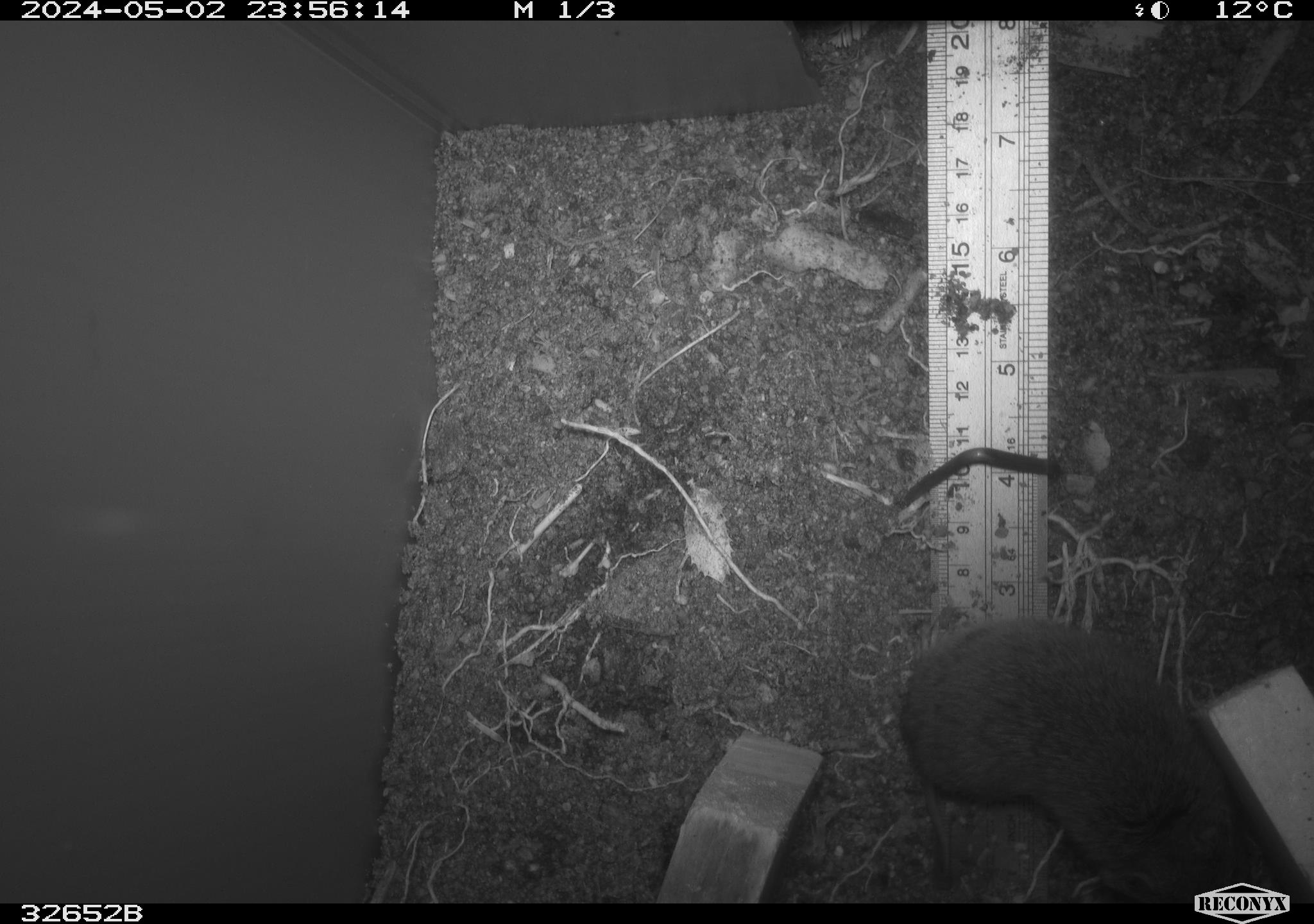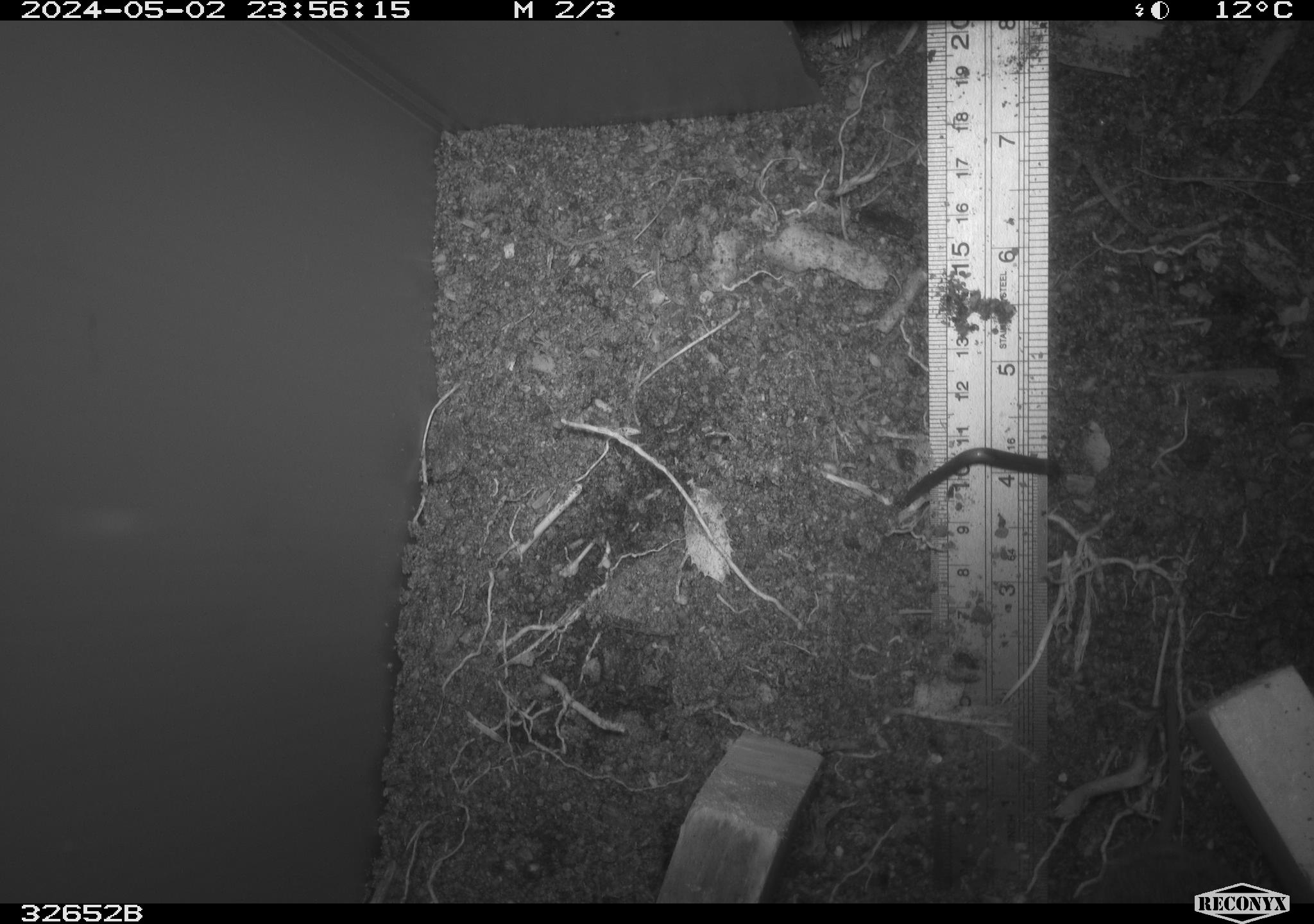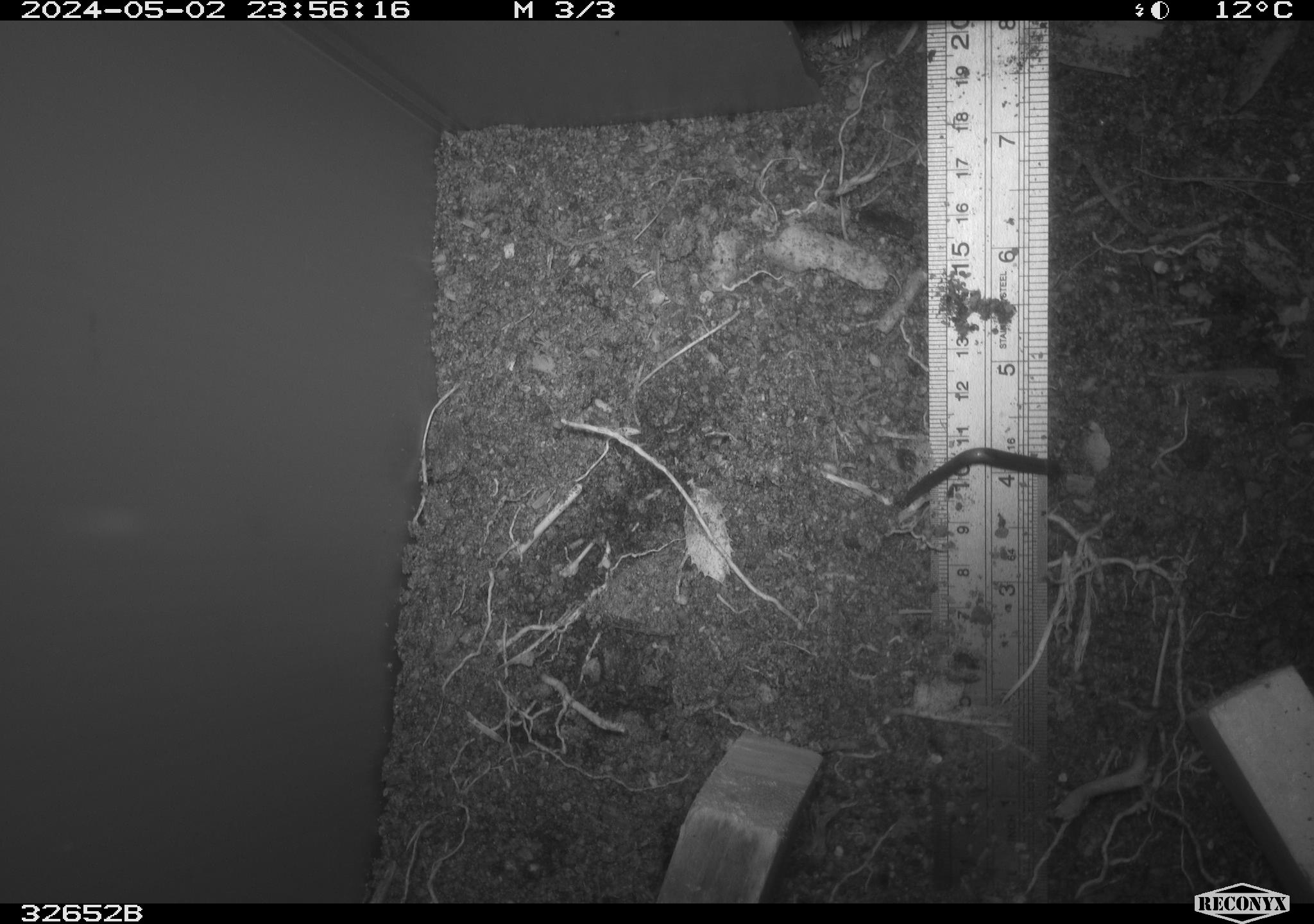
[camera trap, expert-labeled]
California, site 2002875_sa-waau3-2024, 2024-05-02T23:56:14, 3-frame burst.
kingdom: Animalia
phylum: Chordata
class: Mammalia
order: Rodentia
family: Cricetidae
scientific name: Arvicolinae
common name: voles, lemmings, and muskrats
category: arvicolinae subfamily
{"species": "arvicolinae subfamily (voles, lemmings, and muskrats) (Arvicolinae)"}